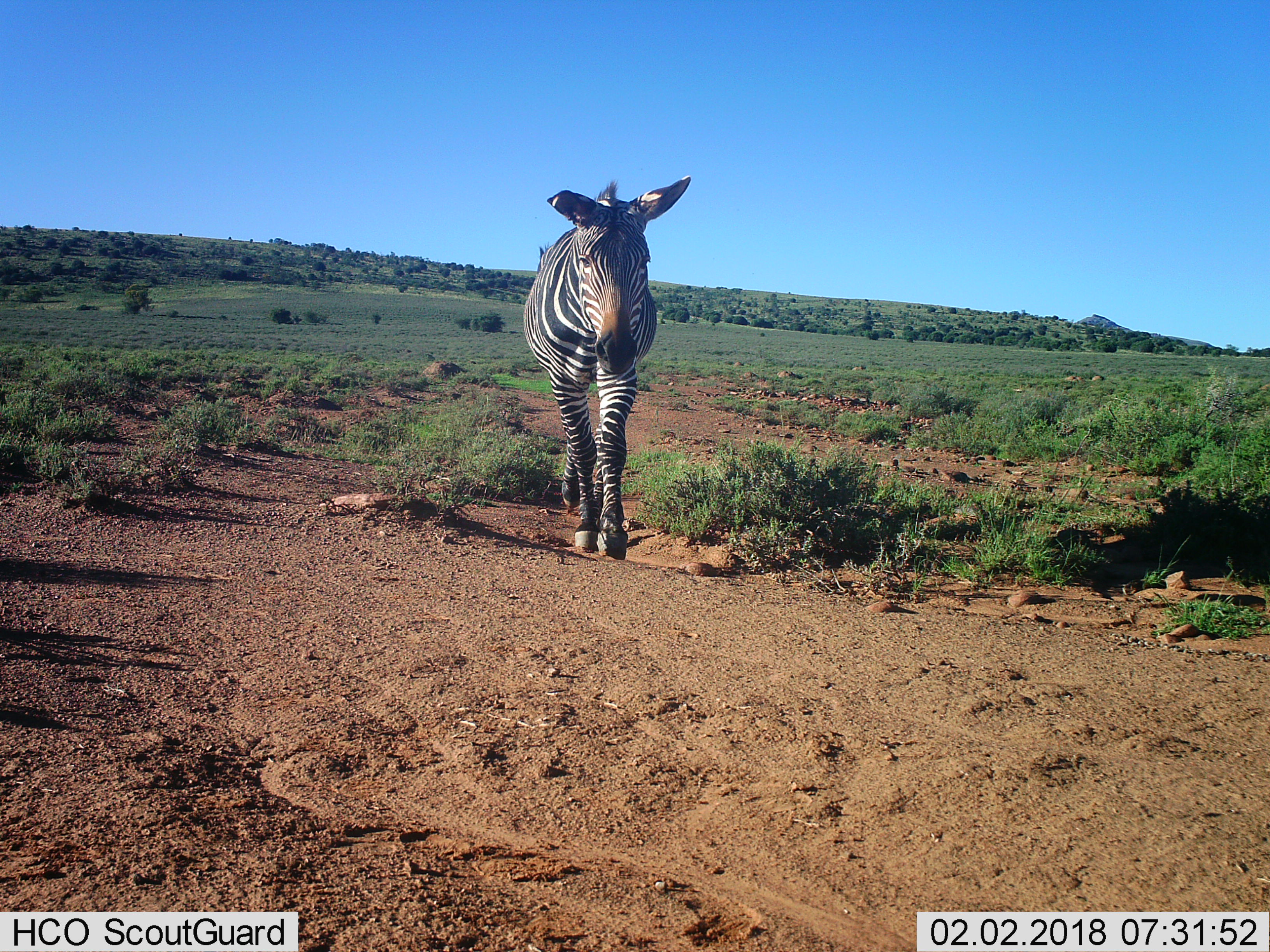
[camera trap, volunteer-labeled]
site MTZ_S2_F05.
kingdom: Animalia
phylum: Chordata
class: Mammalia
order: Perissodactyla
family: Equidae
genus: Equus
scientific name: Equus zebra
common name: mountain zebra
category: zebramountain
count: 1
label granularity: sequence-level